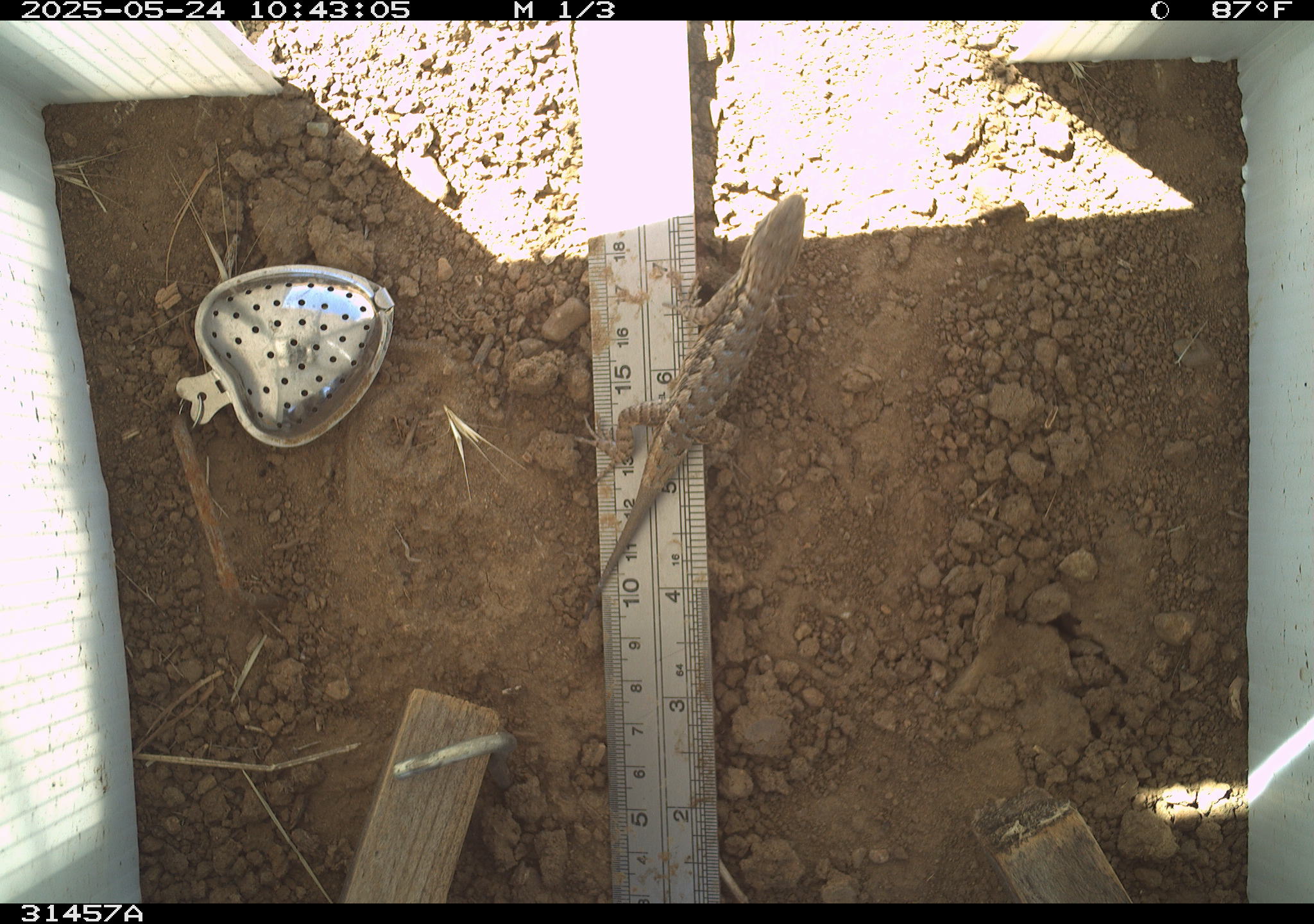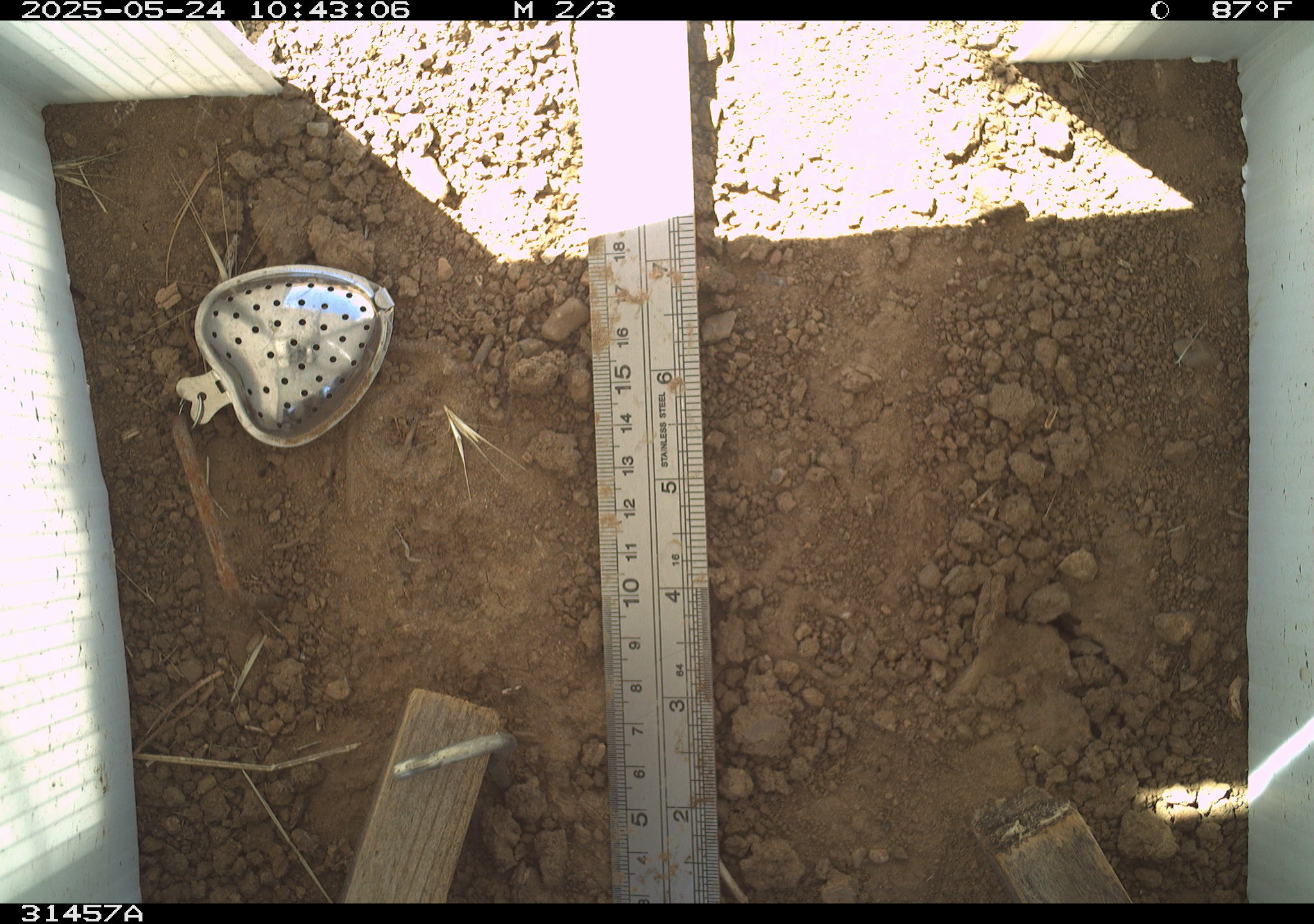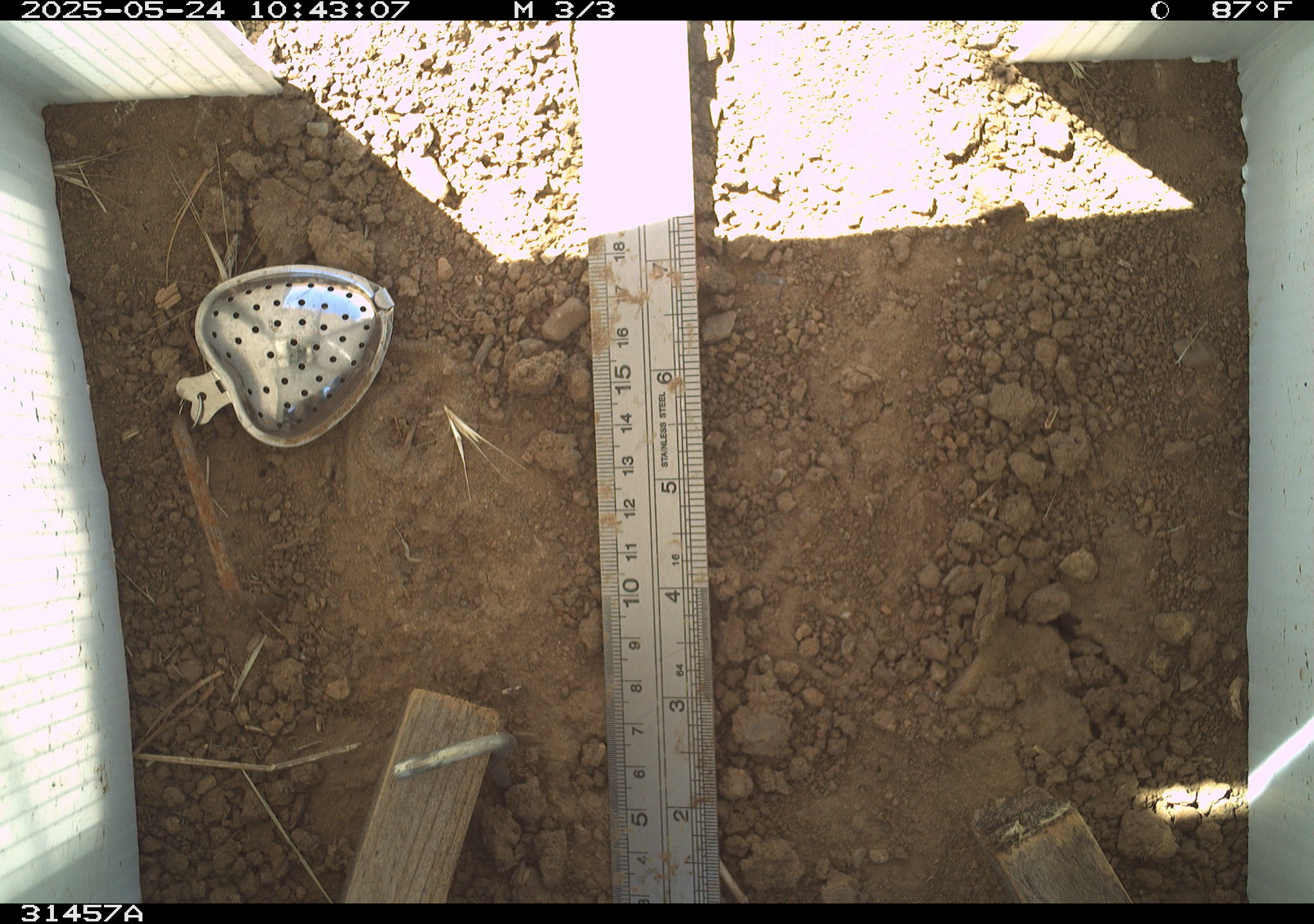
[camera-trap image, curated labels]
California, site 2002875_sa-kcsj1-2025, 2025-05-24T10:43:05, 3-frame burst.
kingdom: Animalia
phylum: Chordata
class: Reptilia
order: Squamata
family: Phrynosomatidae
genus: Sceloporus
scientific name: Sceloporus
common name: spiny lizards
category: sceloporus species